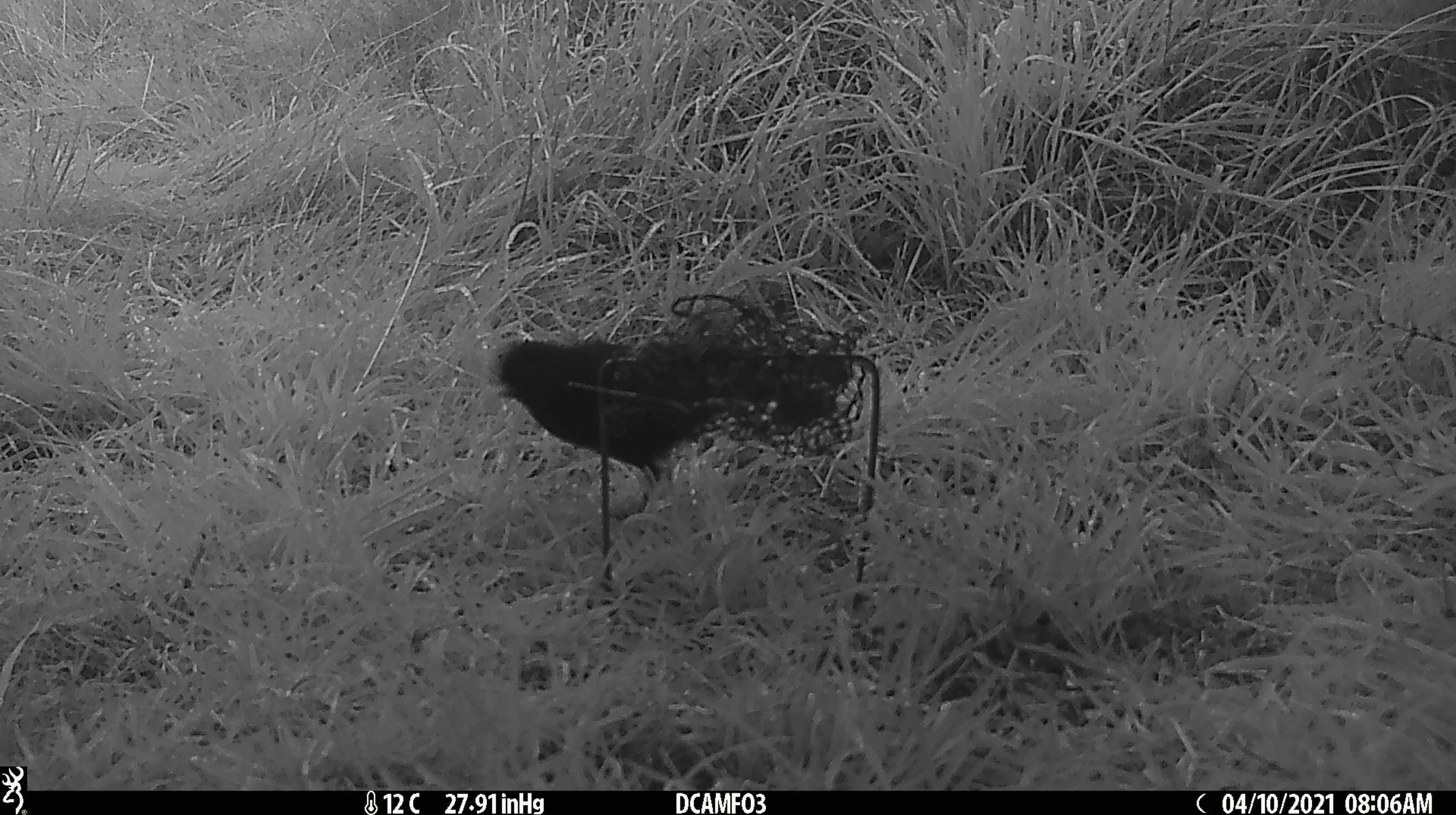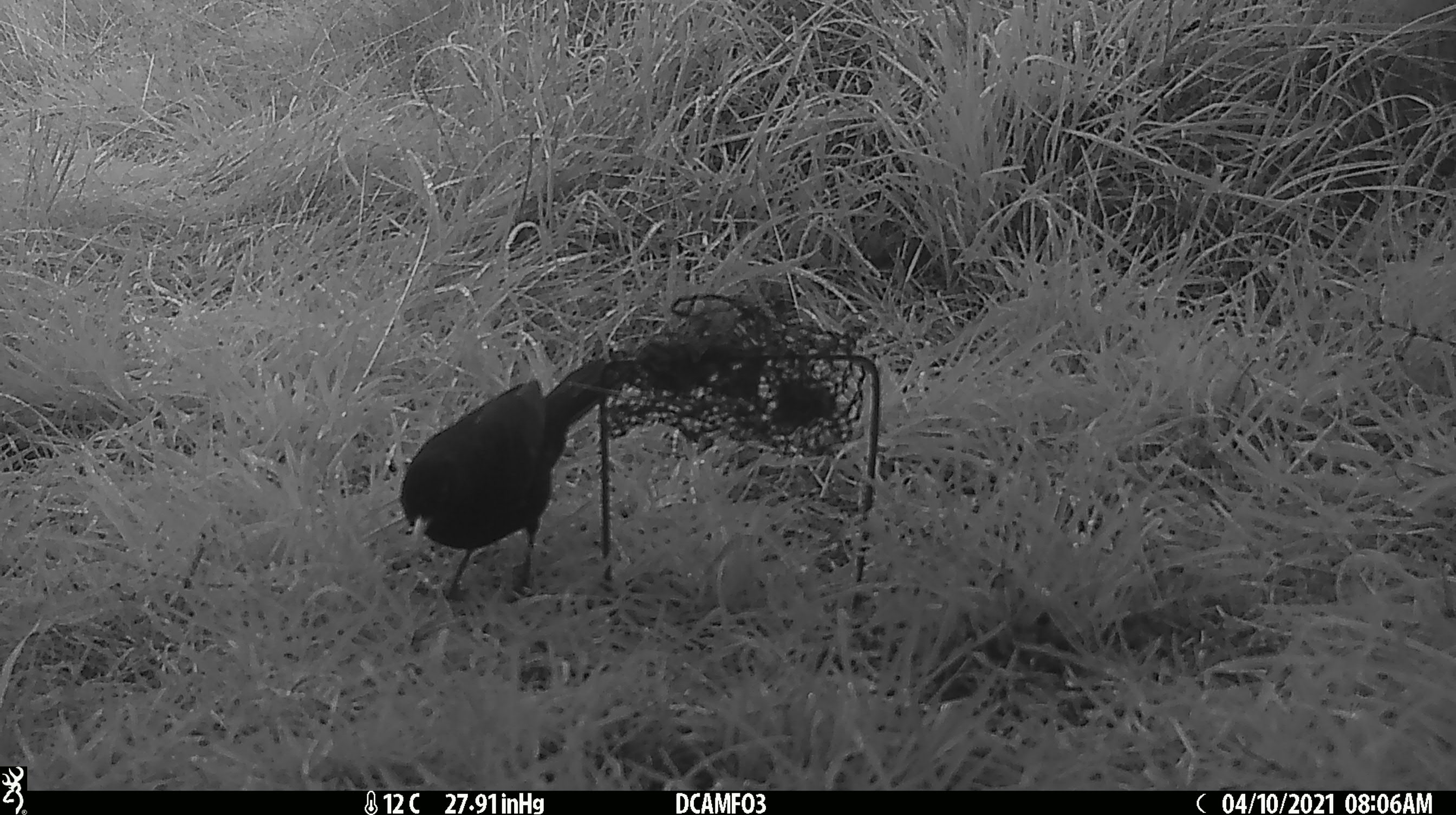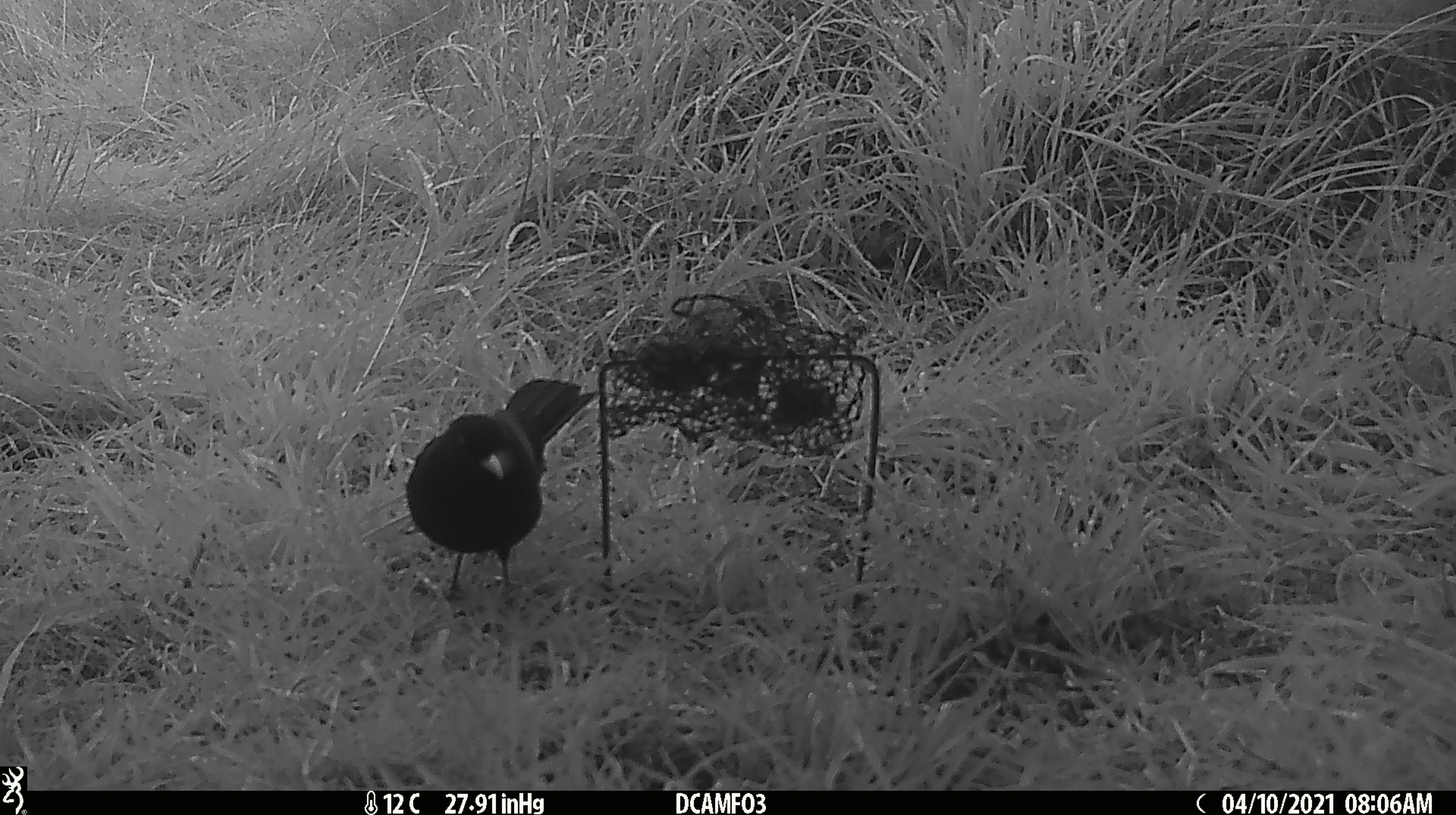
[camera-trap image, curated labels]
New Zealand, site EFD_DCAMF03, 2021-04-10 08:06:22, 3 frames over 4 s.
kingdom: Animalia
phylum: Chordata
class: Aves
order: Passeriformes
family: Turdidae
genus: Turdus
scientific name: Turdus merula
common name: eurasian blackbird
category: blackbird